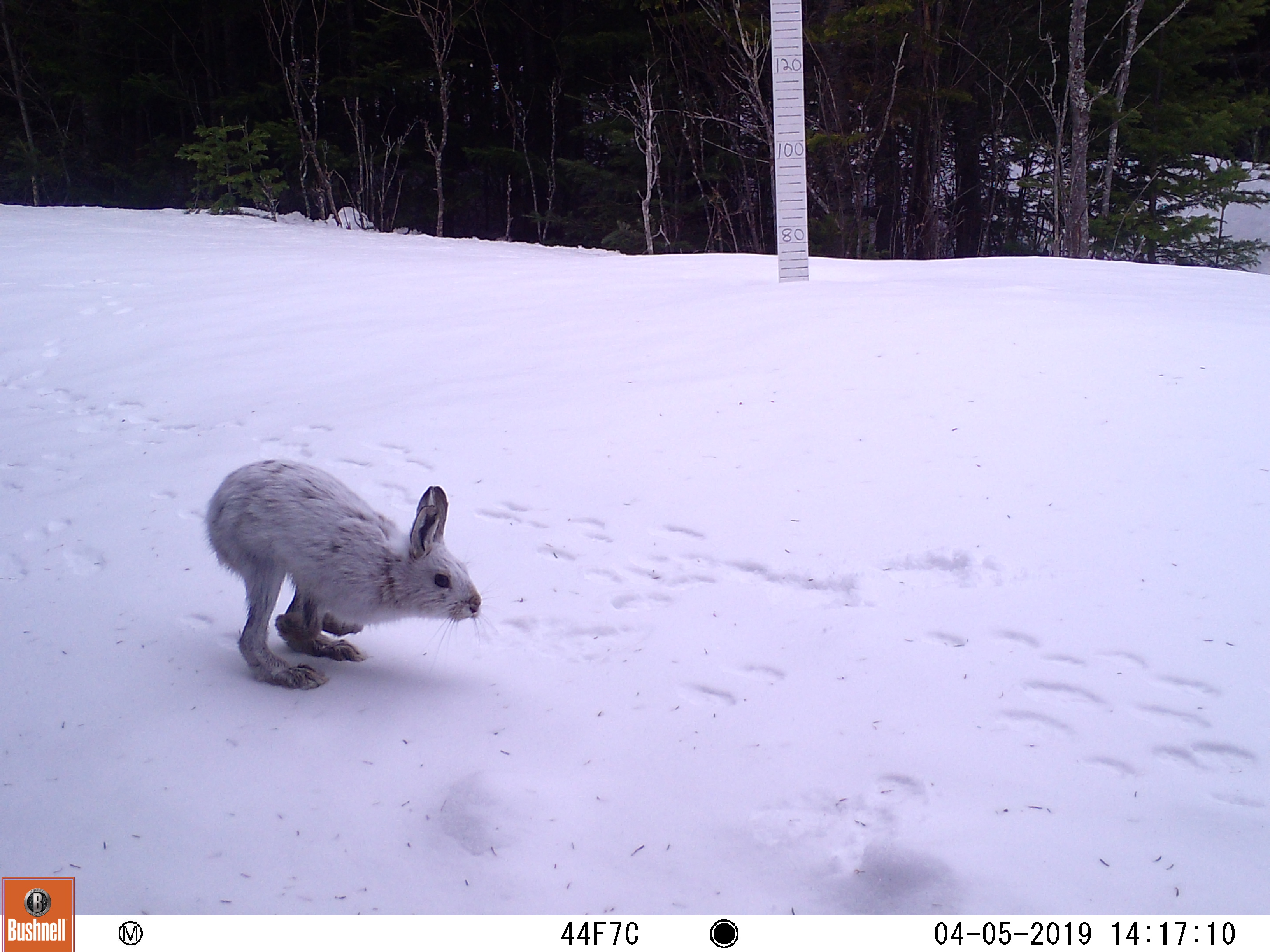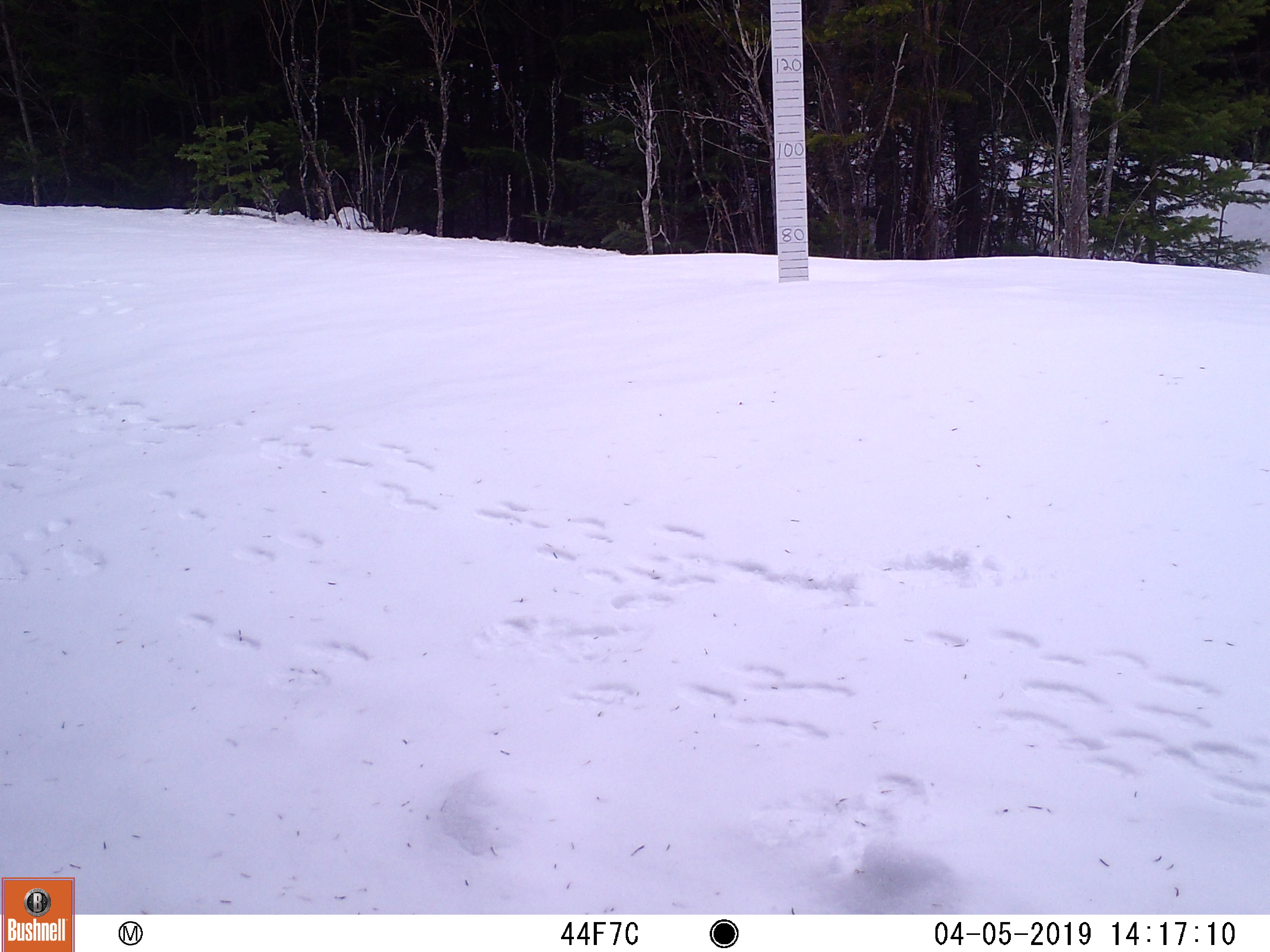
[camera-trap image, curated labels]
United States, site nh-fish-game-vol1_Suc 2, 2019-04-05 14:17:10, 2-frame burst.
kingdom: Animalia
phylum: Chordata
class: Mammalia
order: Lagomorpha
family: Leporidae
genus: Lepus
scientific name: Lepus americanus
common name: snowshoe hare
Snowshoe hare (Lepus americanus).